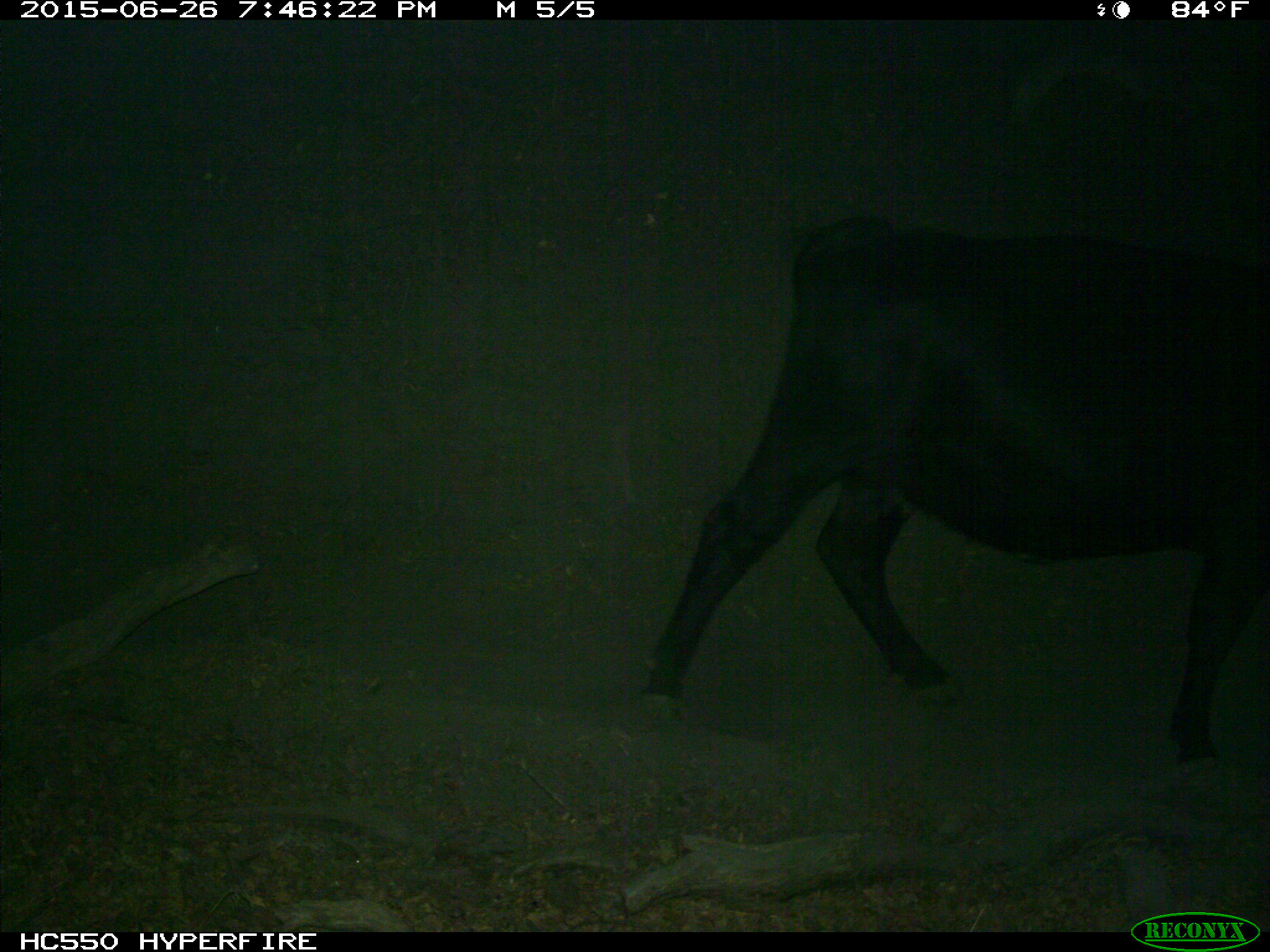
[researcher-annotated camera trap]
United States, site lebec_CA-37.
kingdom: Animalia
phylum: Chordata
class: Mammalia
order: Artiodactyla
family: Bovidae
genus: Bos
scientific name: Bos taurus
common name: domestic cow